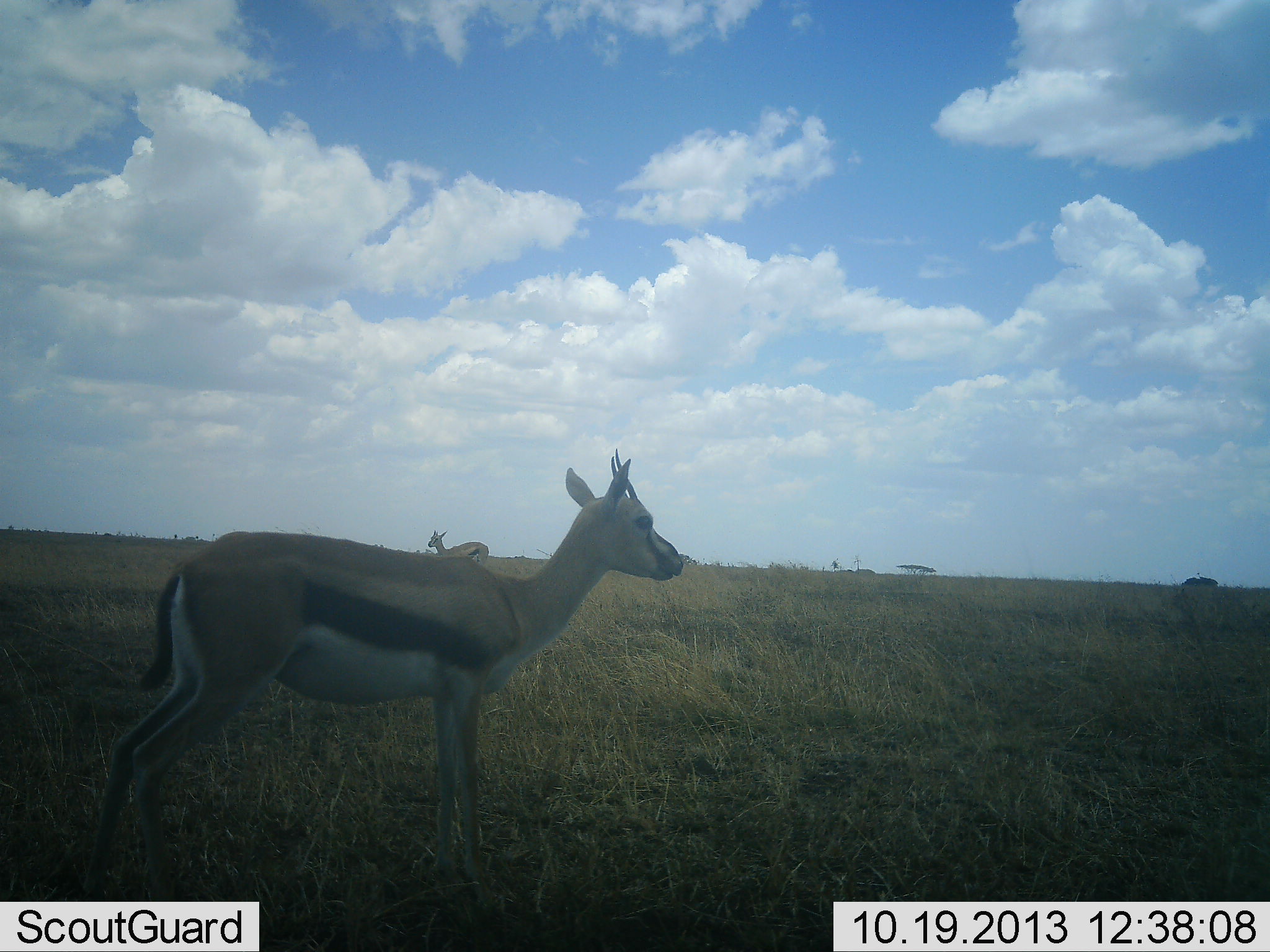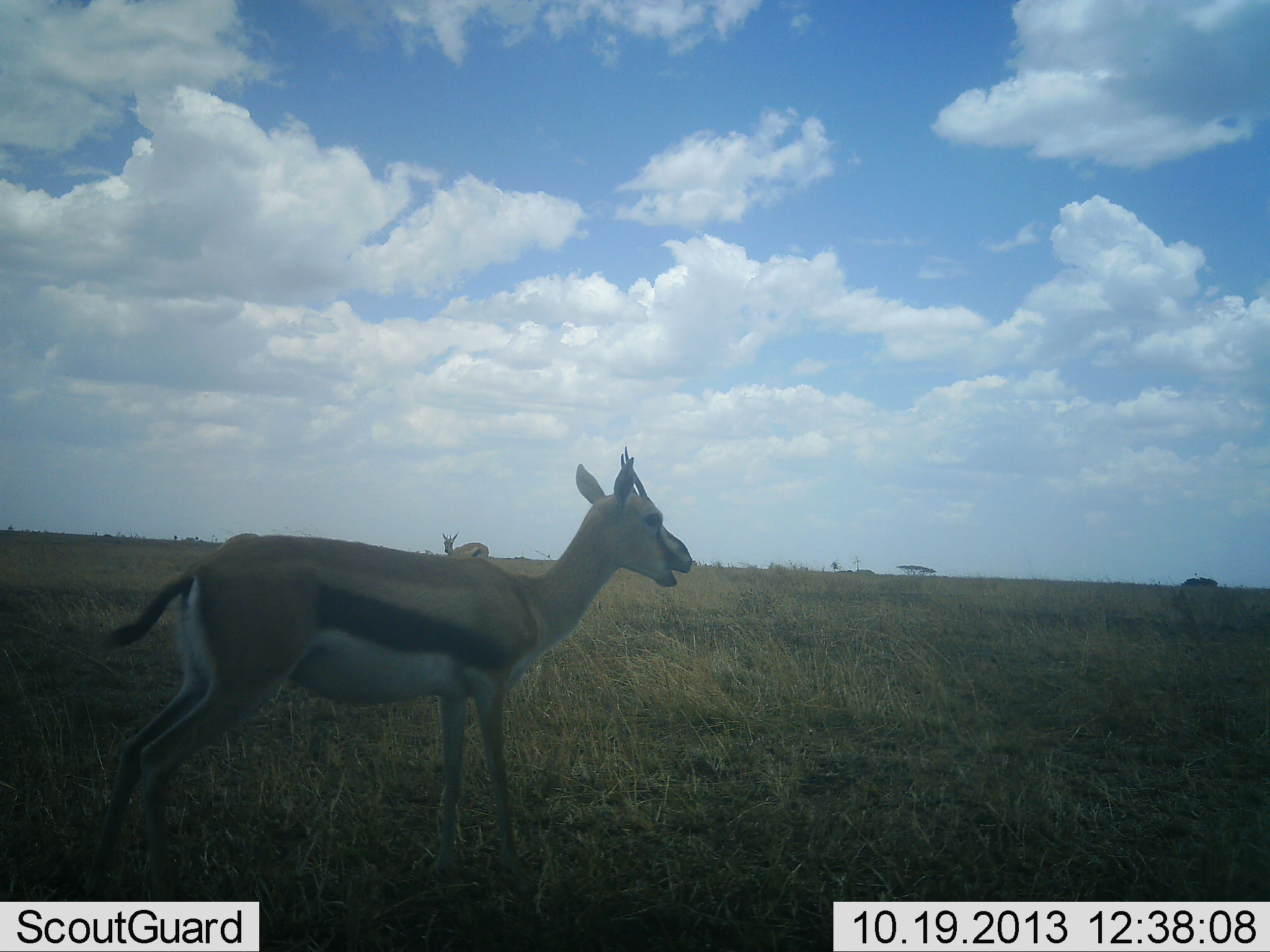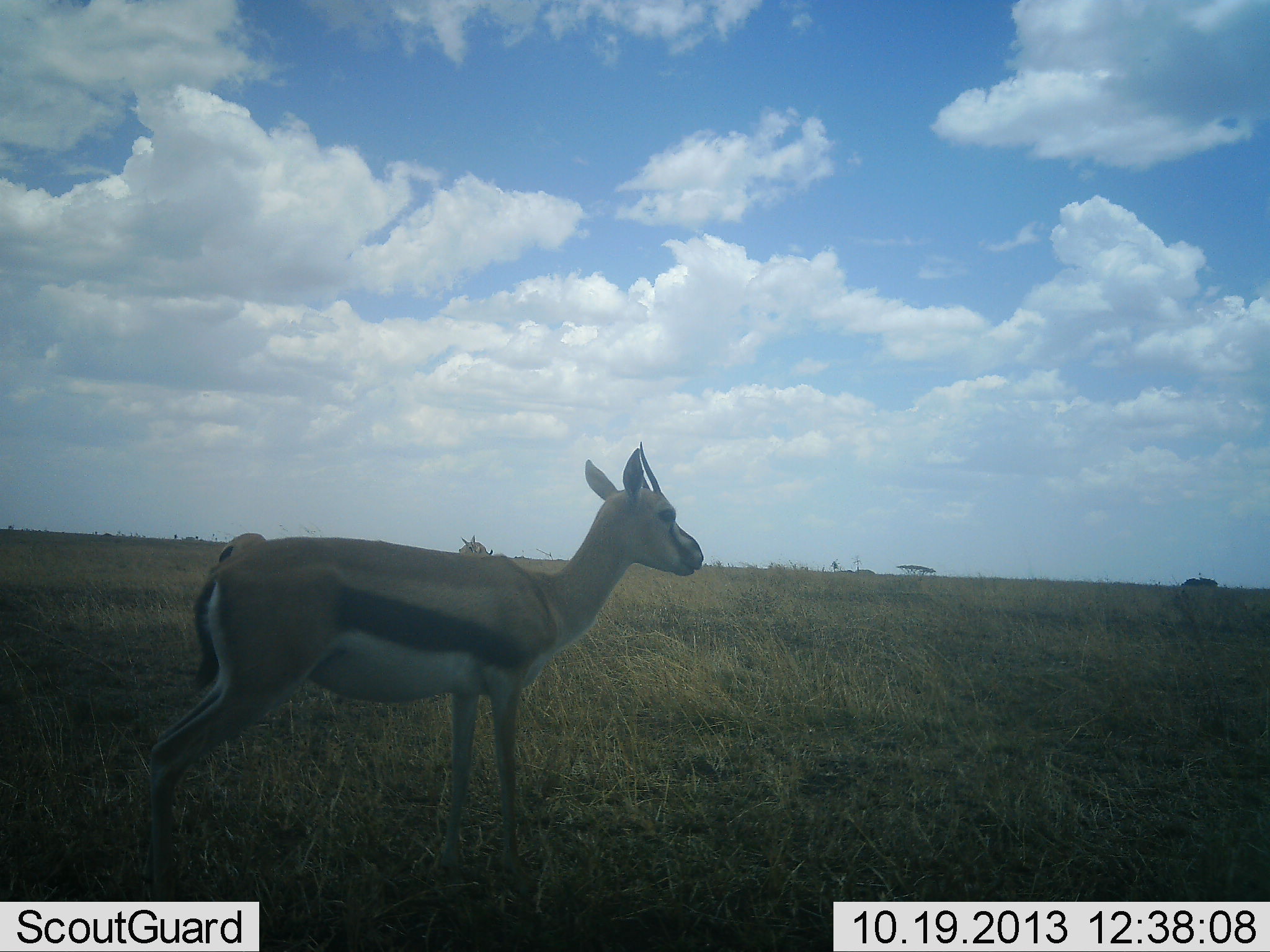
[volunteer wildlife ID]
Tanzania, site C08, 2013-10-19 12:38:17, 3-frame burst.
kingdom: Animalia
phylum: Chordata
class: Mammalia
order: Artiodactyla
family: Bovidae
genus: Eudorcas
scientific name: Eudorcas thomsonii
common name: thomson's gazelle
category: gazellethomsons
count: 2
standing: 83%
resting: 6%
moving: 22%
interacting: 6%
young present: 0%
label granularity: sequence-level